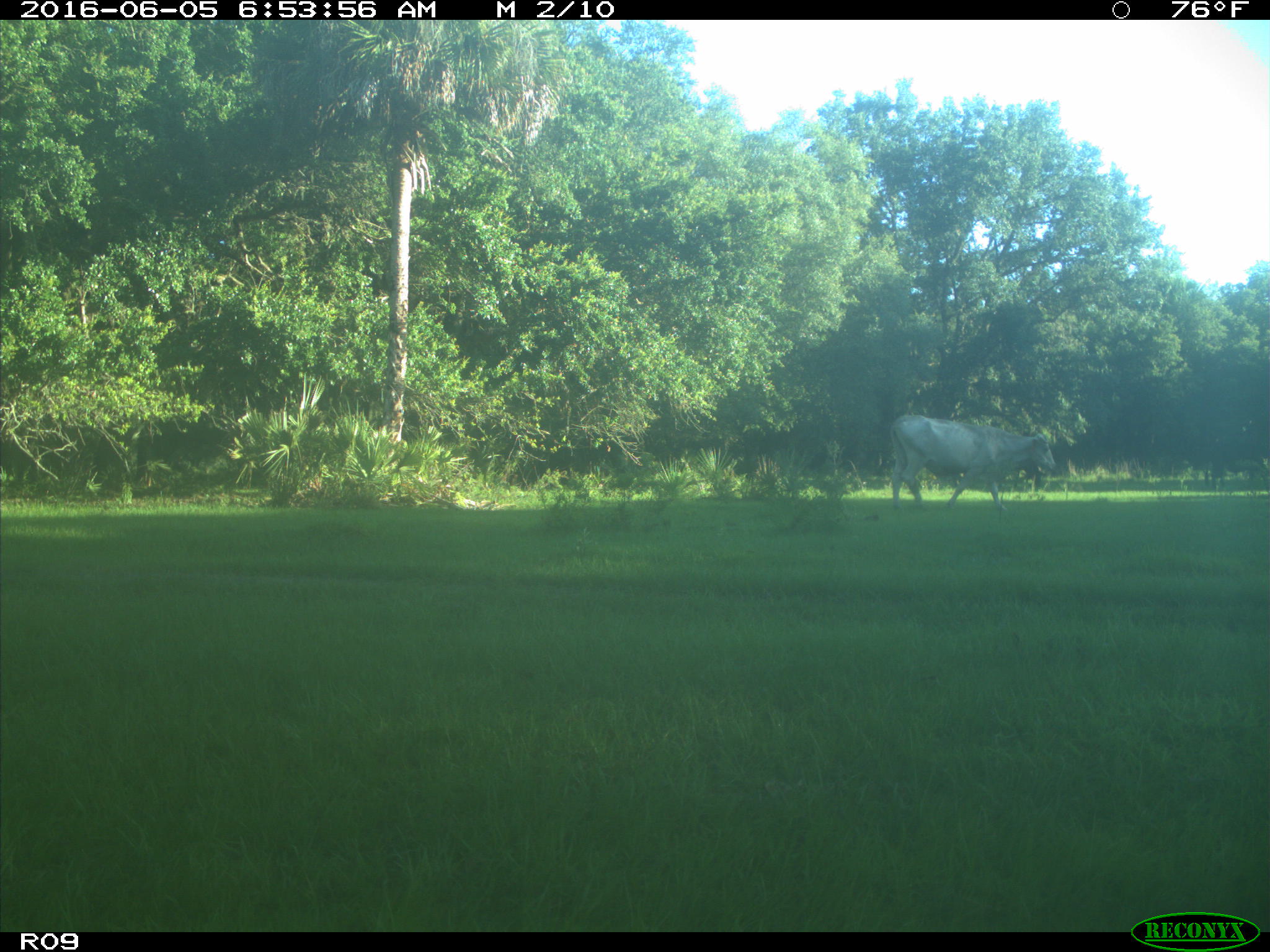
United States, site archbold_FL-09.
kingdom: Animalia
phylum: Chordata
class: Mammalia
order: Artiodactyla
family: Bovidae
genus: Bos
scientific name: Bos taurus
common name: domestic cow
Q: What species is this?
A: Bos taurus (domestic cow).